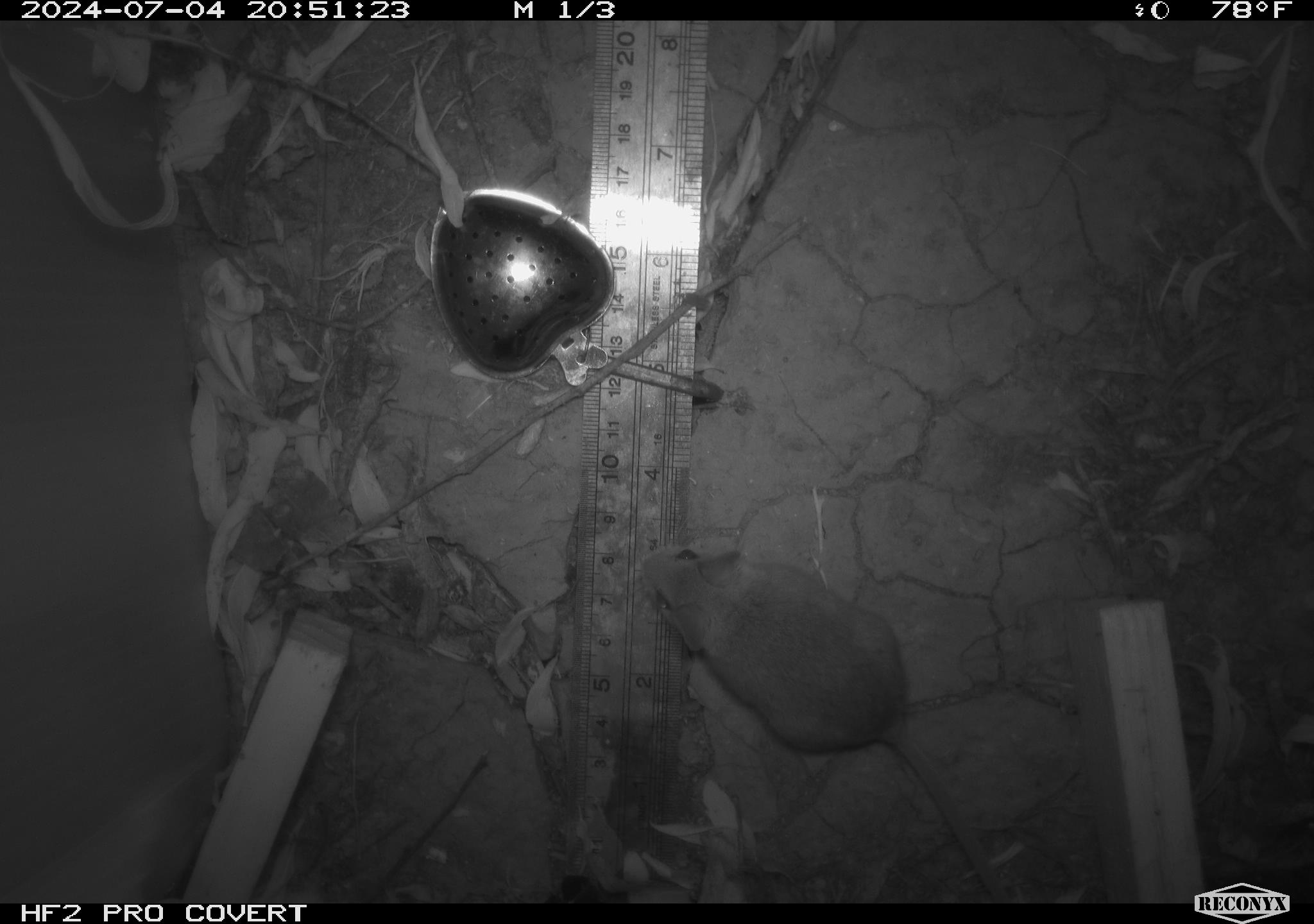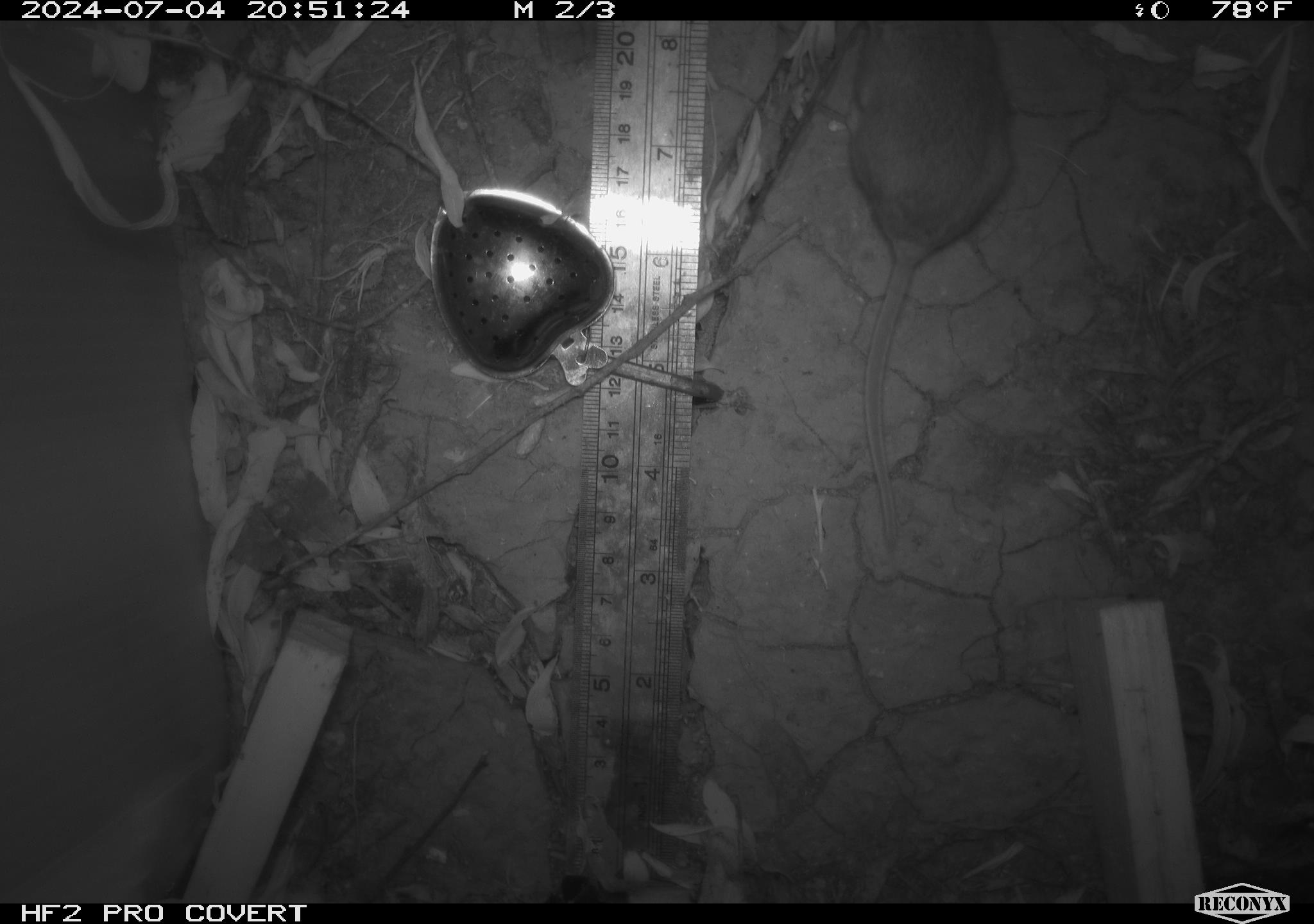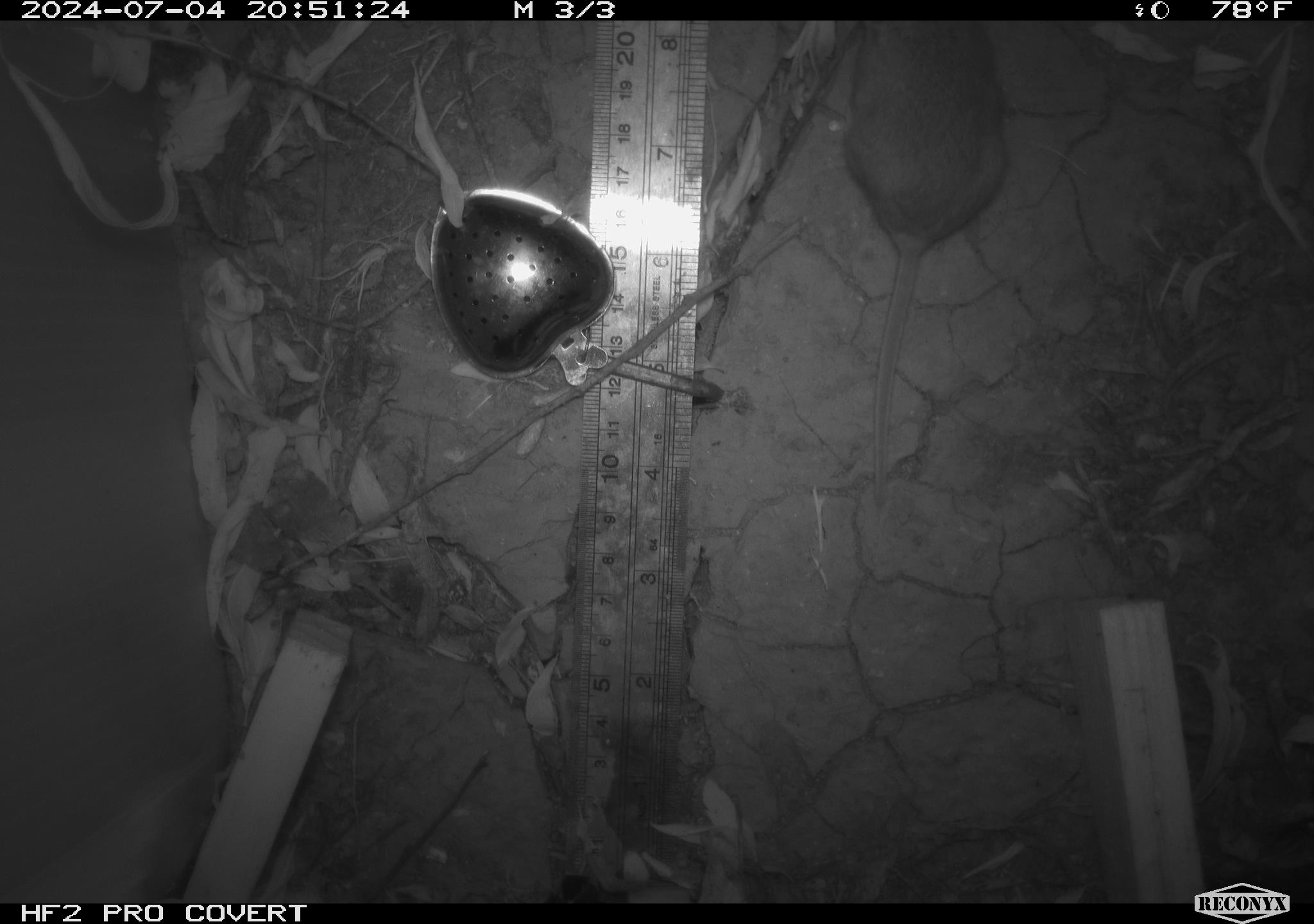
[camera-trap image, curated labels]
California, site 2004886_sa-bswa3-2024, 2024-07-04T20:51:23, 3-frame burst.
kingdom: Animalia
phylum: Chordata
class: Mammalia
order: Rodentia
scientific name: Rodentia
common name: mouse species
Mouse species (Rodentia).